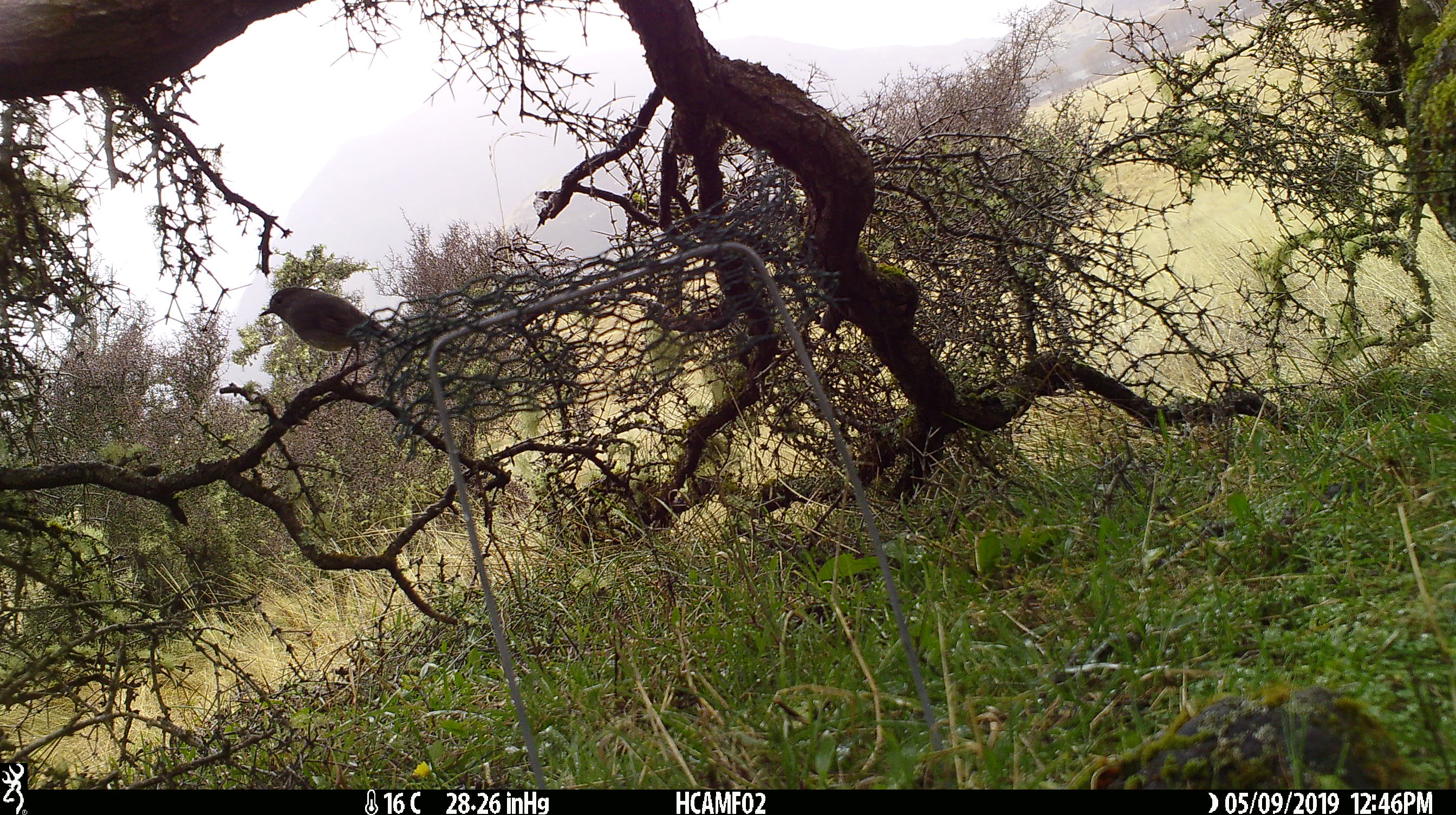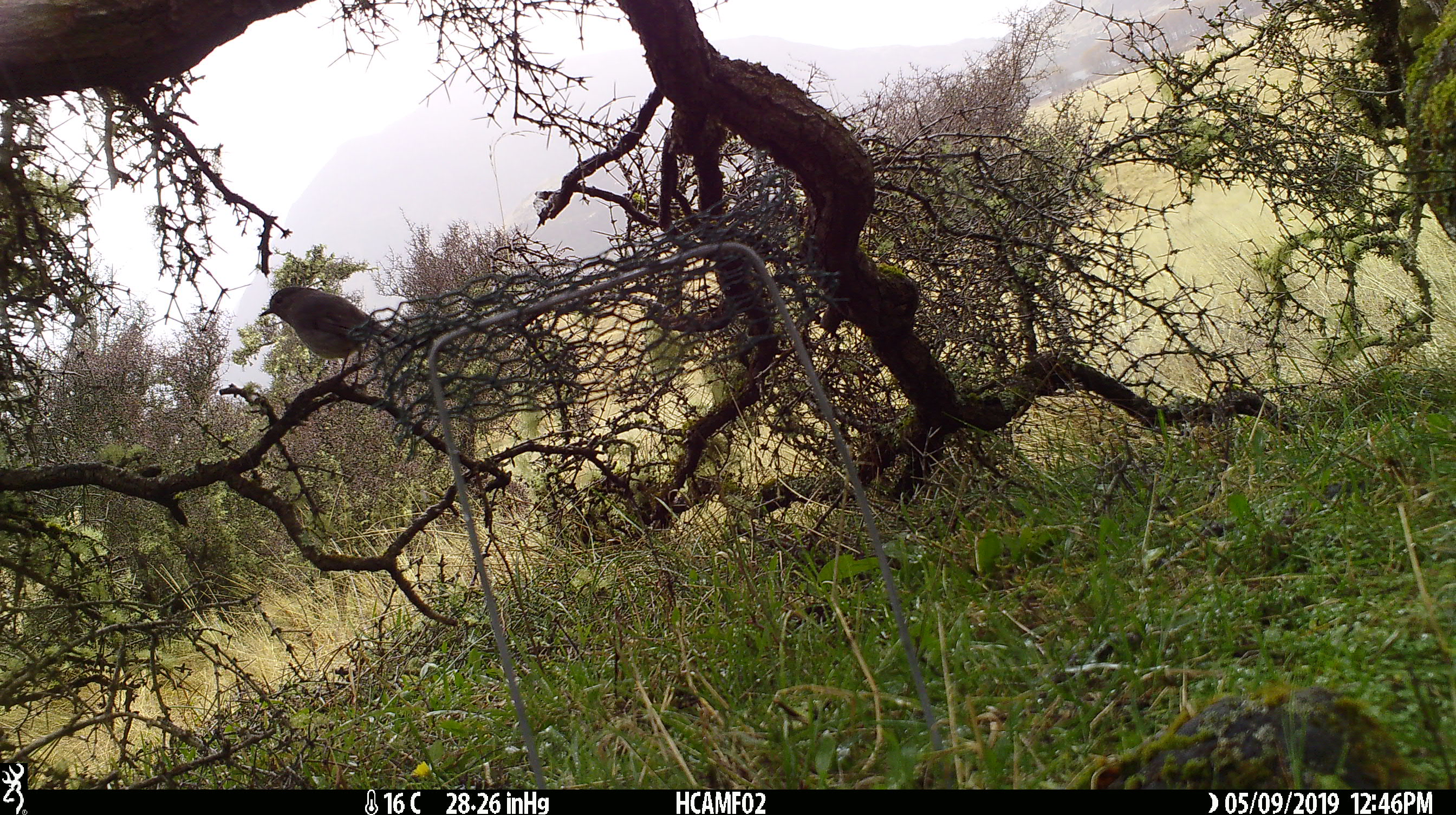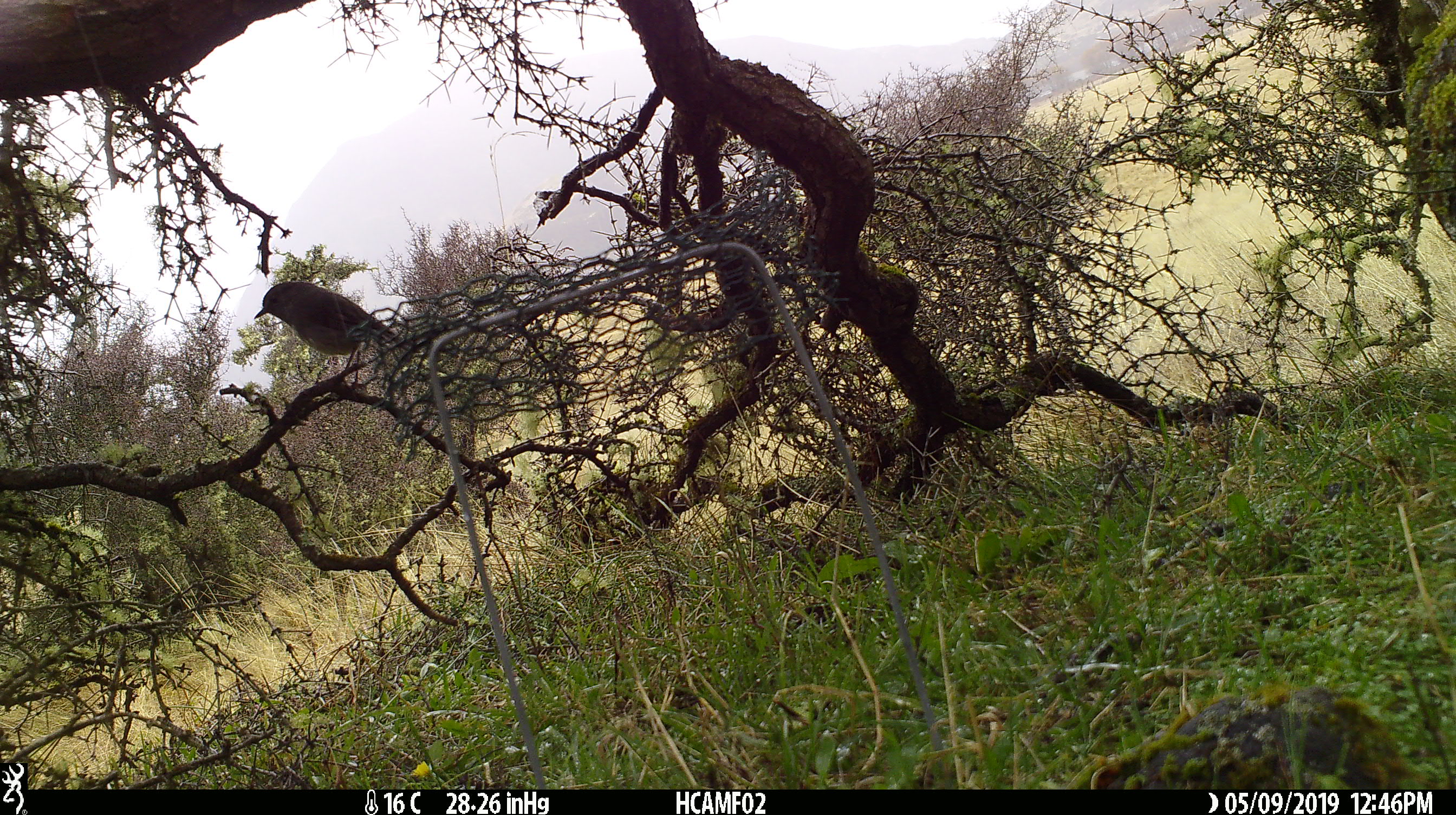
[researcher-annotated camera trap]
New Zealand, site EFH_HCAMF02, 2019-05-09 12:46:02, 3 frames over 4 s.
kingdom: Animalia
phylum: Chordata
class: Aves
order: Passeriformes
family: Petroicidae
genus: Petroica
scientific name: Petroica australis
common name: new zealand robin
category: robin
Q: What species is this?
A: Robin (new zealand robin) (Petroica australis).